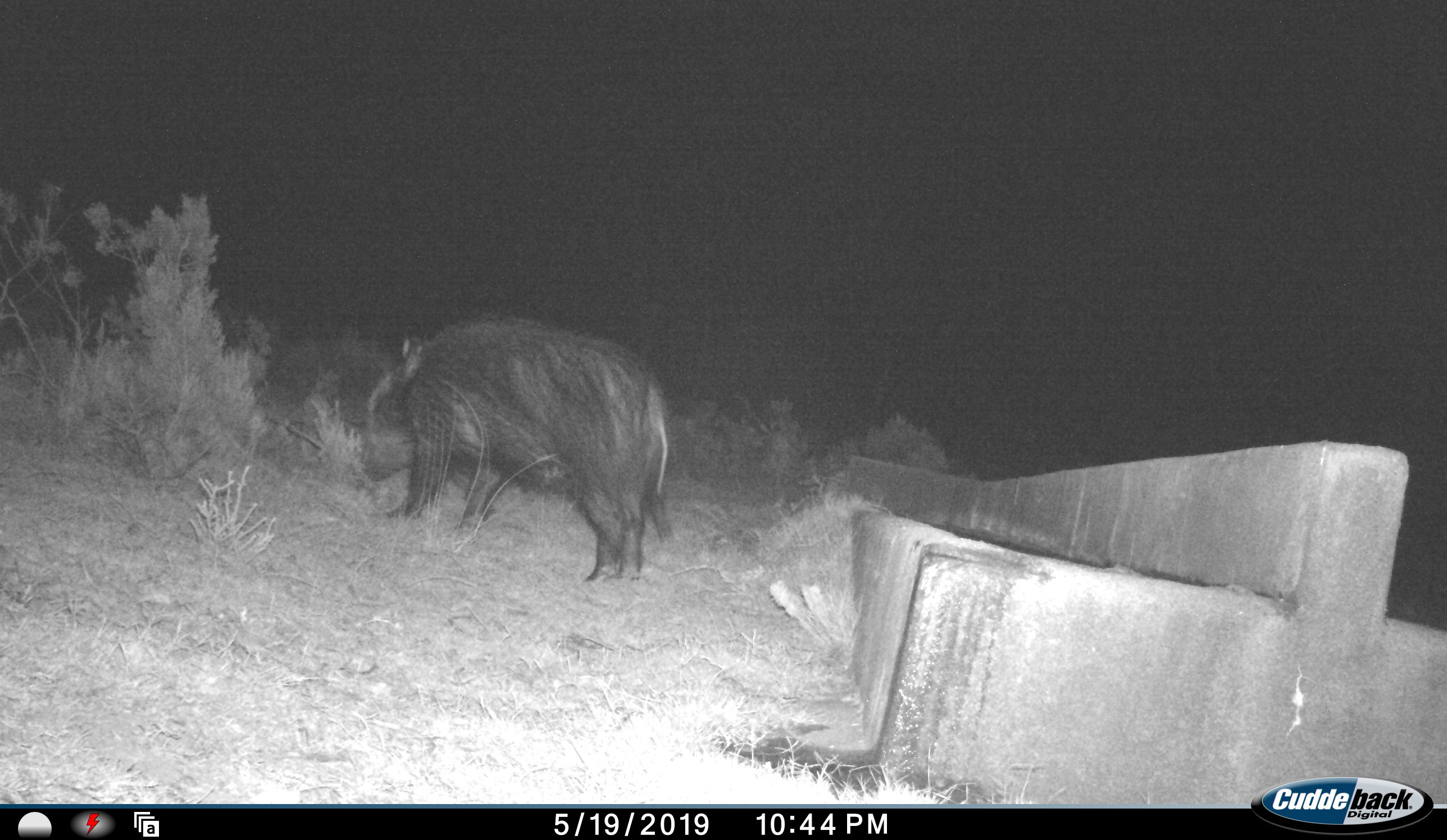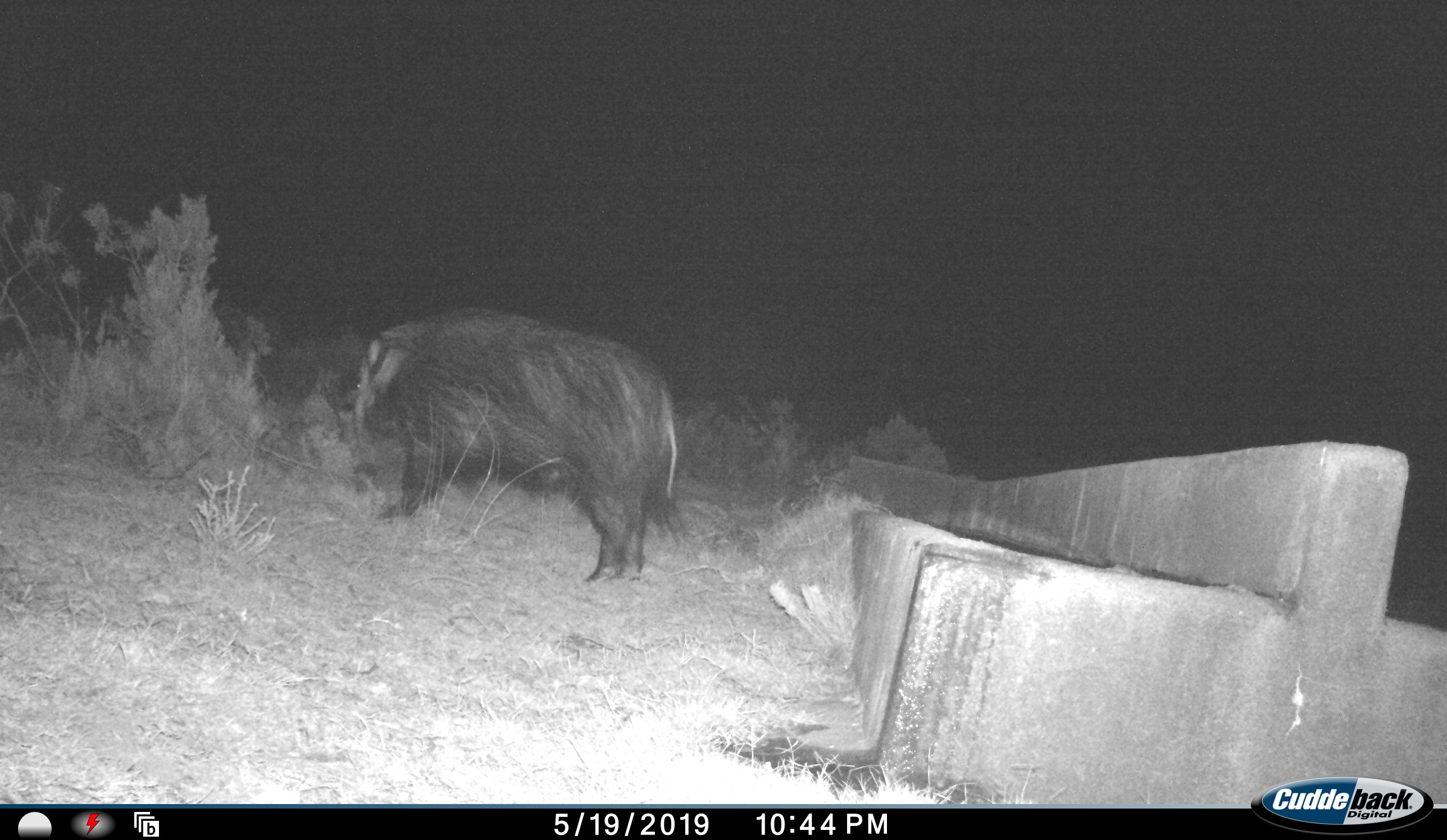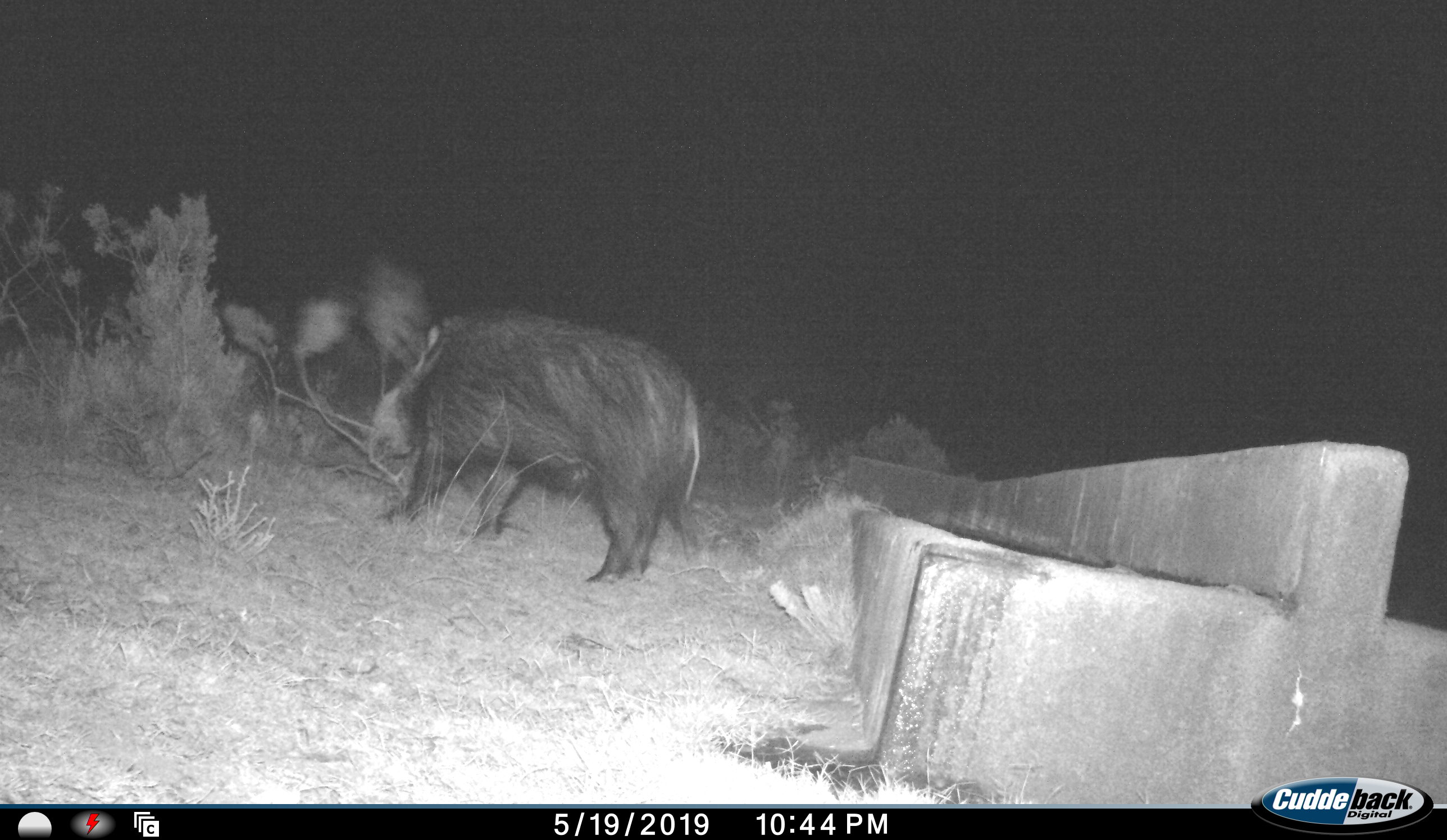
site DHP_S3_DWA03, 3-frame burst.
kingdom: Animalia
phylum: Chordata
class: Mammalia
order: Artiodactyla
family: Suidae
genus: Potamochoerus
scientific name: Potamochoerus larvatus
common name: bushpig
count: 1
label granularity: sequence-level